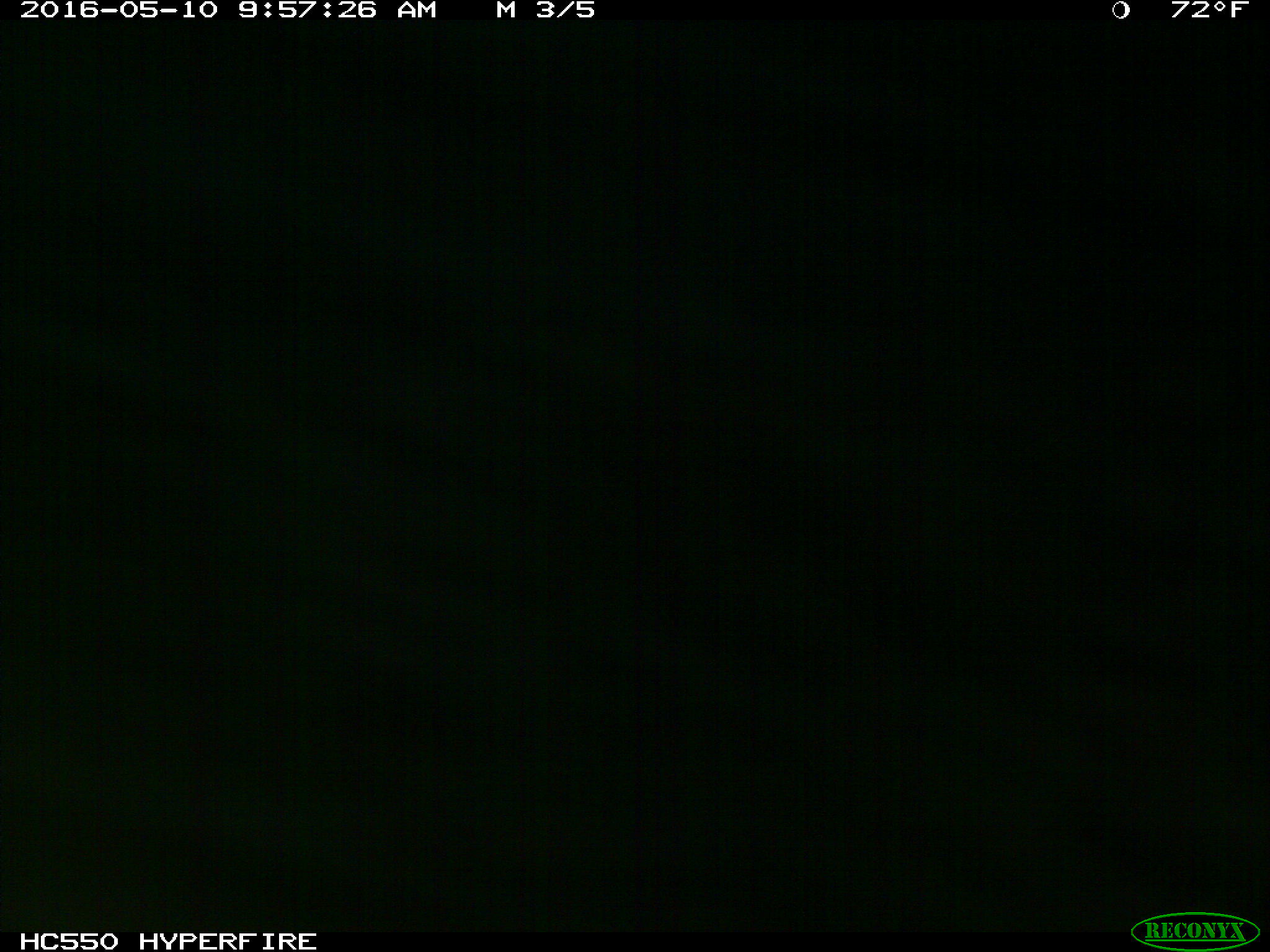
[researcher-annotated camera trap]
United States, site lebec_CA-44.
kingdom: Animalia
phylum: Chordata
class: Mammalia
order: Artiodactyla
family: Bovidae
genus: Bos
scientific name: Bos taurus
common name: domestic cow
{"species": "Bos taurus (domestic cow)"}